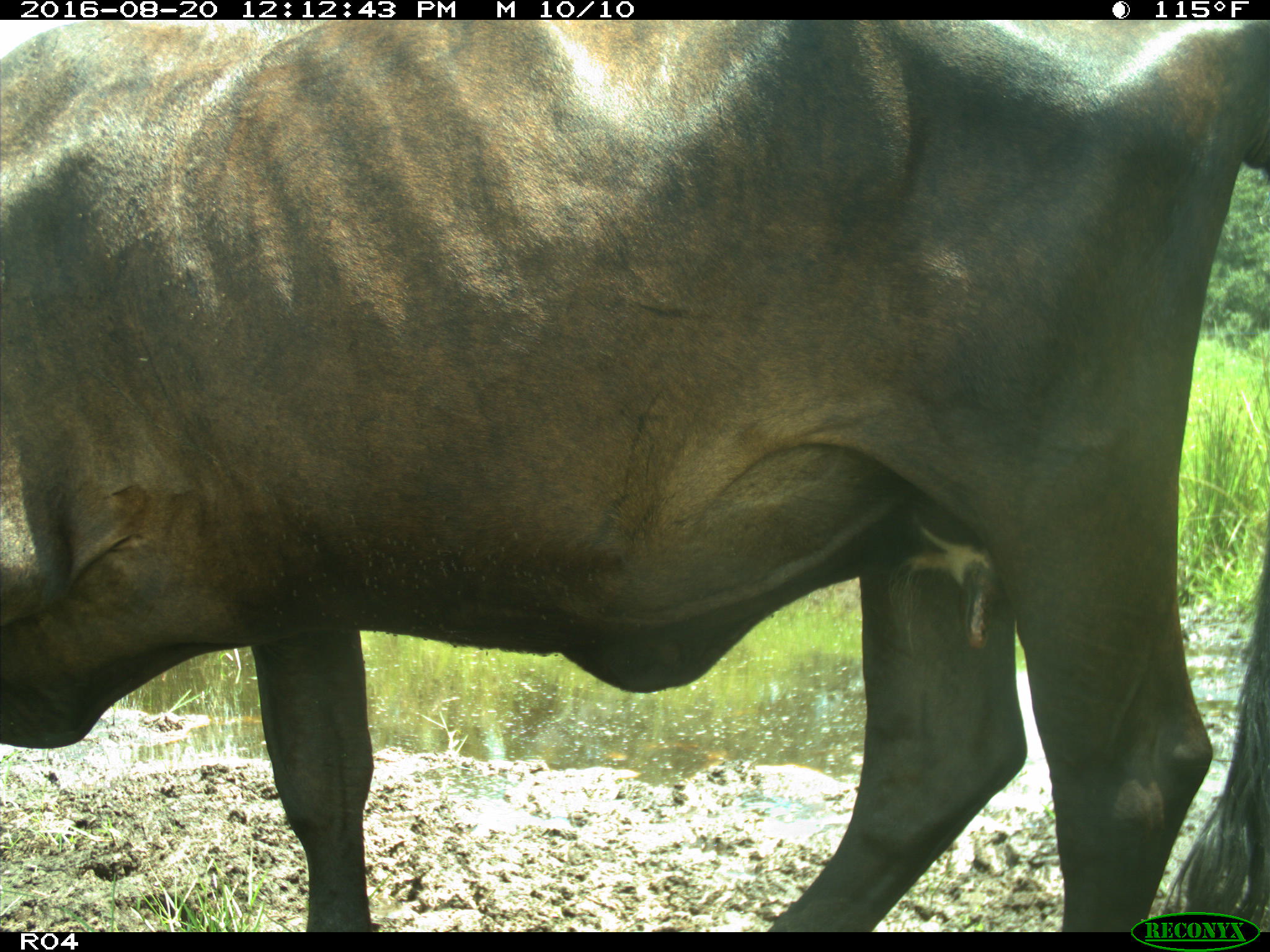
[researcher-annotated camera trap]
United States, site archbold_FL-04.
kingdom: Animalia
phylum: Chordata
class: Mammalia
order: Artiodactyla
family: Bovidae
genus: Bos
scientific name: Bos taurus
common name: domestic cow